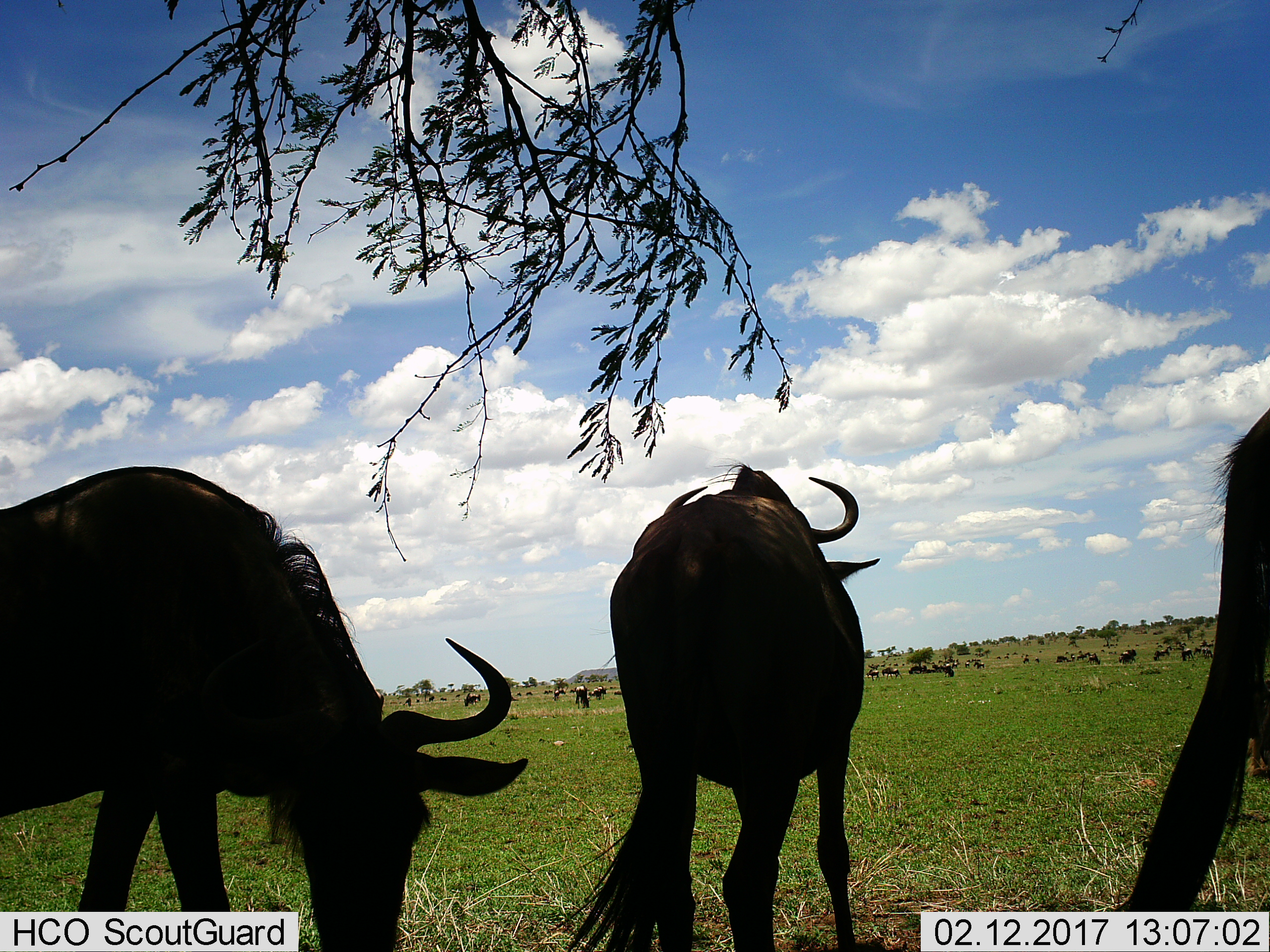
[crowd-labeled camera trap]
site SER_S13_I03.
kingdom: Animalia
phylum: Chordata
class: Mammalia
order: Artiodactyla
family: Bovidae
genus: Connochaetes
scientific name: Connochaetes taurinus taurinus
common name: blue wildebeest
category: wildebeestblue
Wildebeestblue (blue wildebeest) (Connochaetes taurinus taurinus), count 11-50. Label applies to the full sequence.